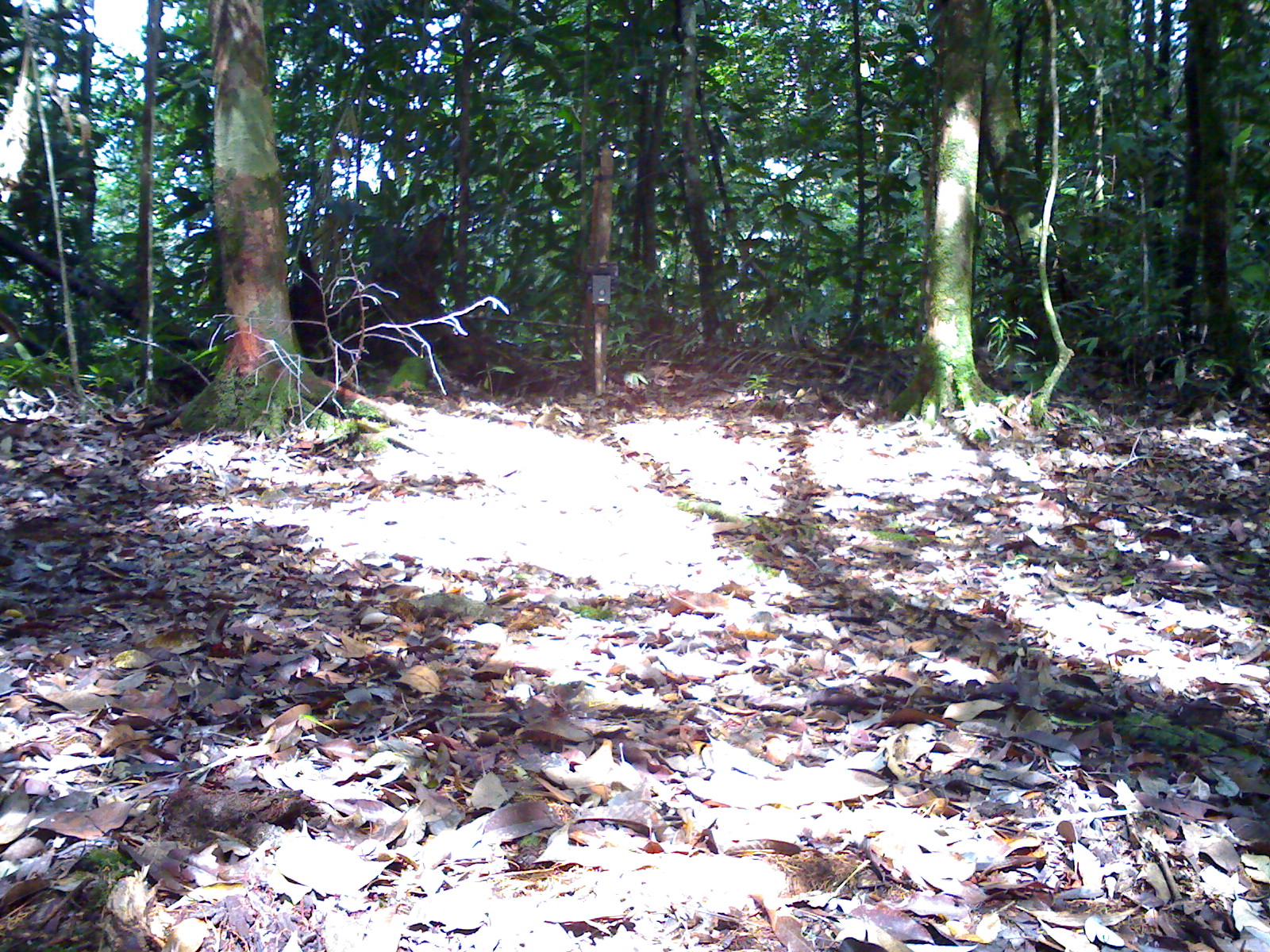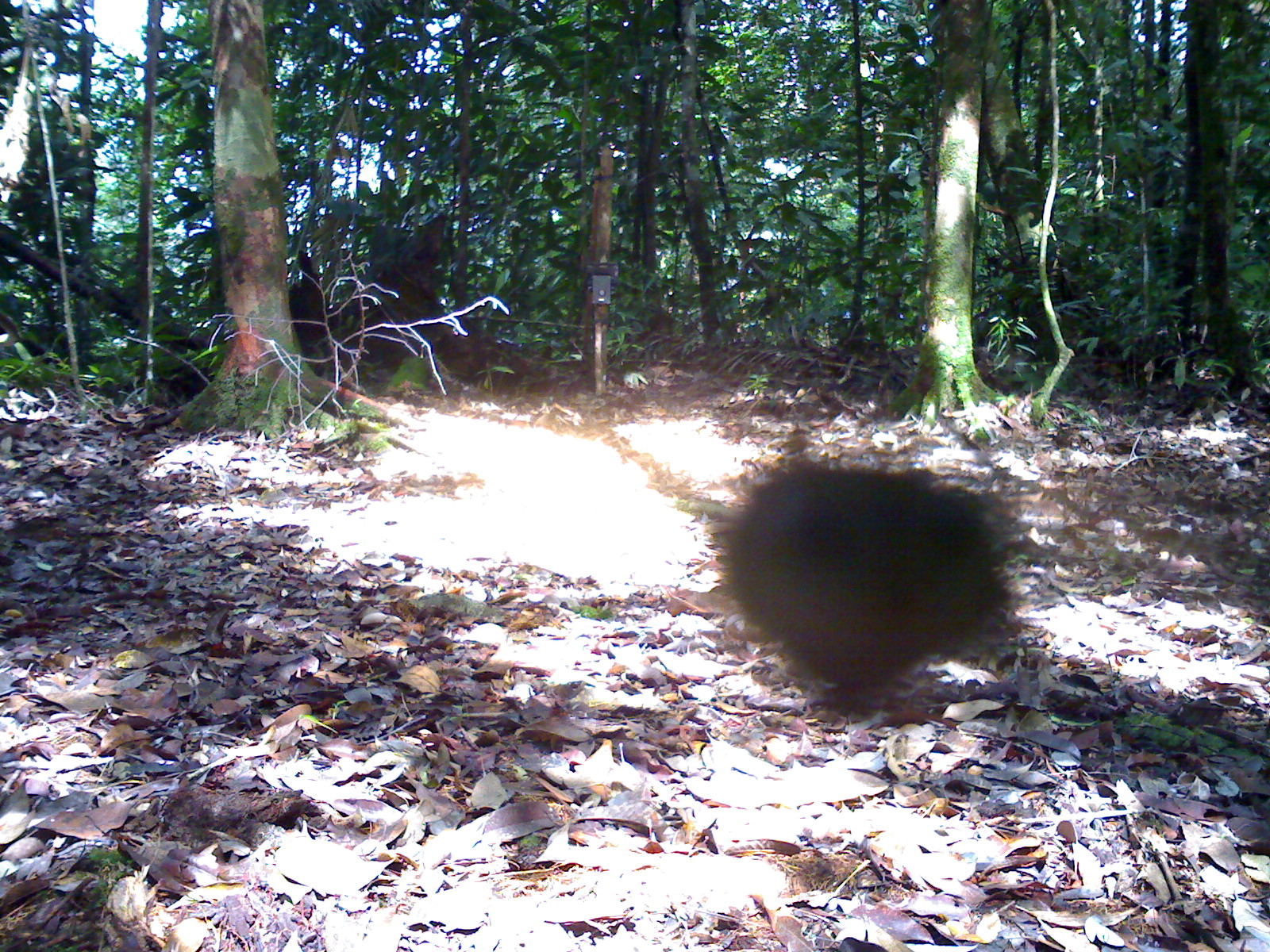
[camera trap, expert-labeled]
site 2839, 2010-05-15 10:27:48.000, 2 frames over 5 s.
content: unidentified animal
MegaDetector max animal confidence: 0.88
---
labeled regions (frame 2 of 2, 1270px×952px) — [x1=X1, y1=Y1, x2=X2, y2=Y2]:
unidentifiable: [x1=703, y1=450, x2=1022, y2=732]